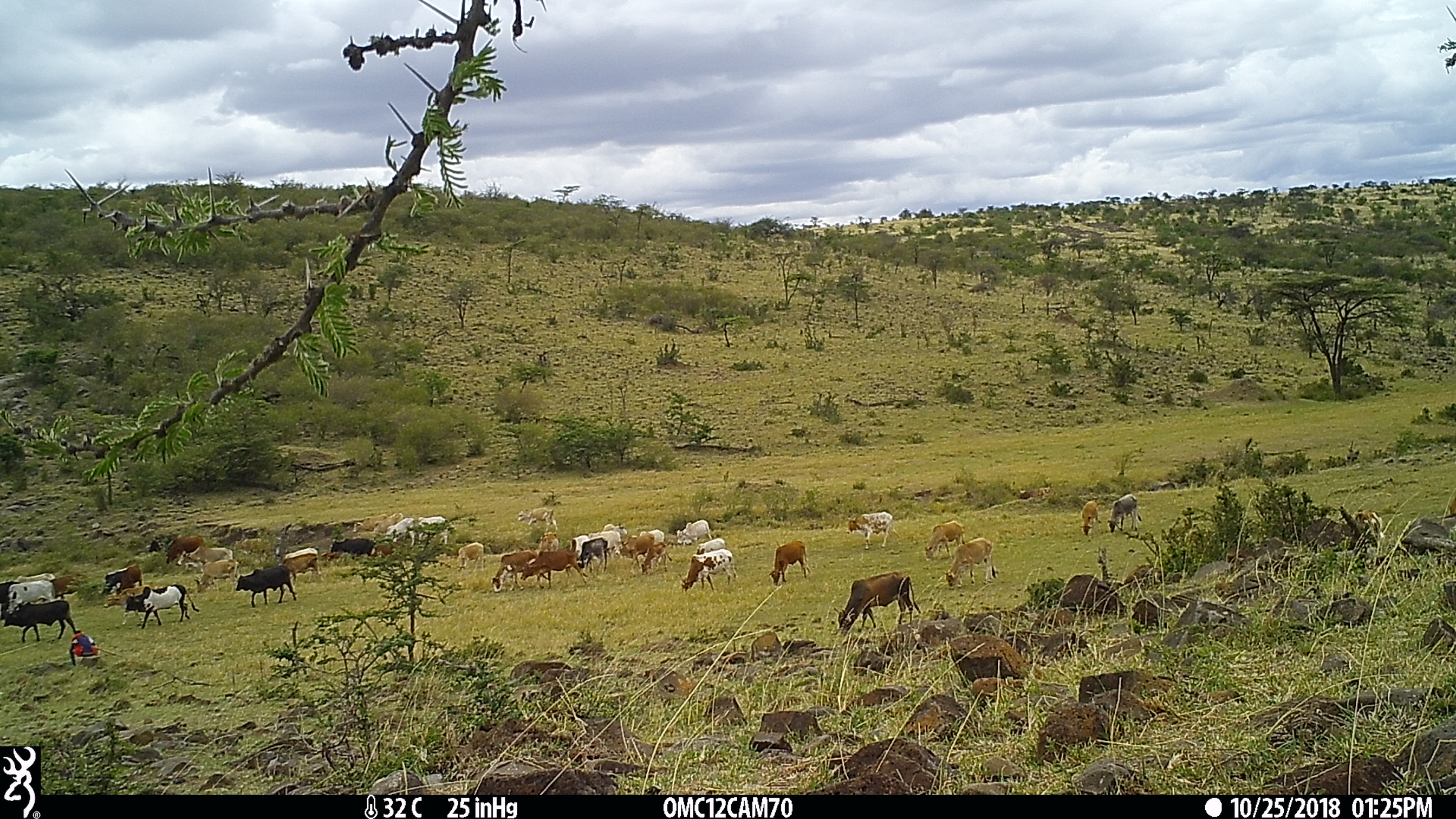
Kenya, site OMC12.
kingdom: Animalia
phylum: Chordata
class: Mammalia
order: Artiodactyla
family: Bovidae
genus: Bos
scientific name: Bos taurus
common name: cattle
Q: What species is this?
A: Cattle (Bos taurus).